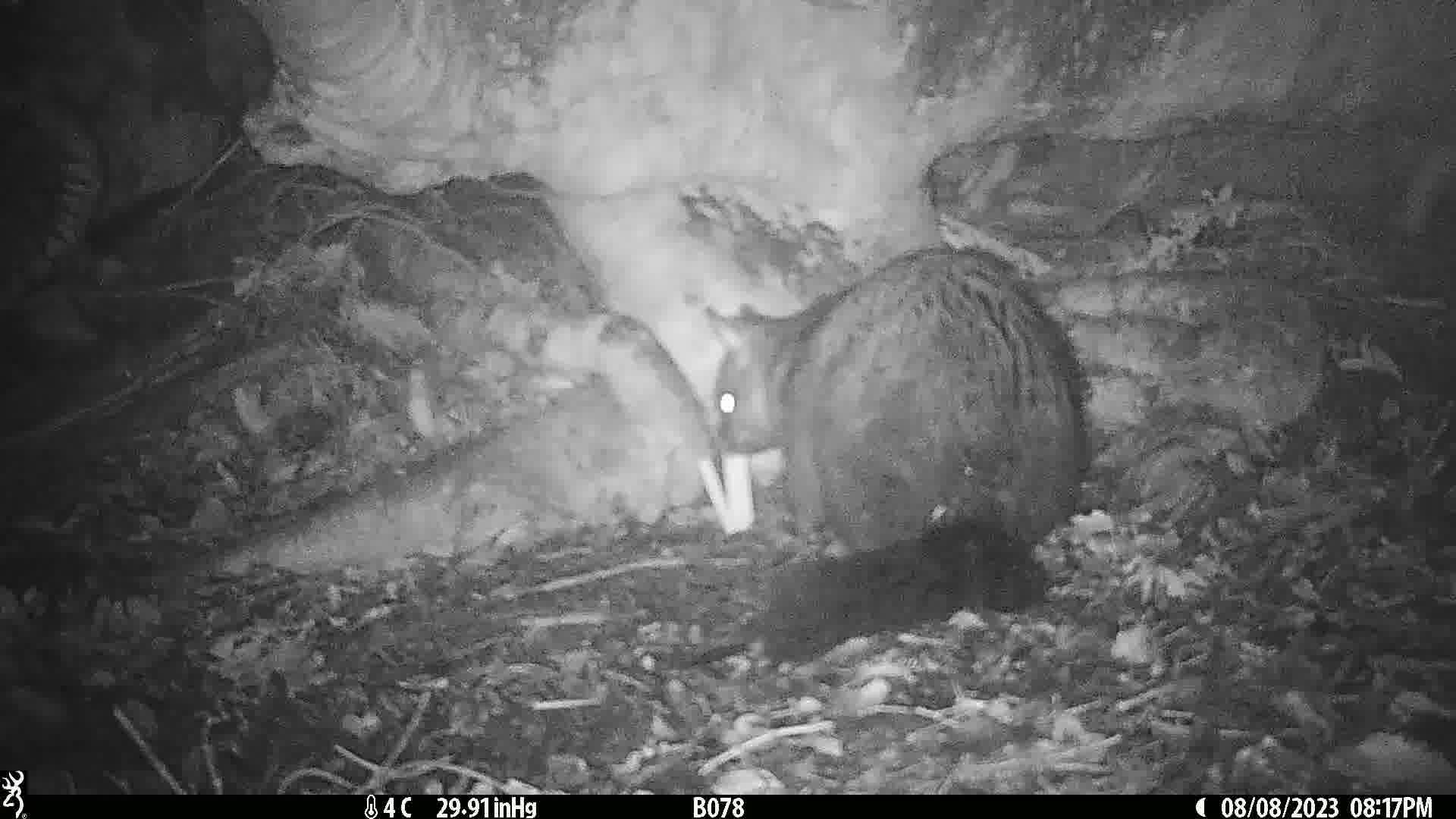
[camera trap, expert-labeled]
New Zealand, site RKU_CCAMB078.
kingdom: Animalia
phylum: Chordata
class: Mammalia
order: Diprotodontia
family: Phalangeridae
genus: Trichosurus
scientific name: Trichosurus vulpecula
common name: common brushtail possum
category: possum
Possum (common brushtail possum) (Trichosurus vulpecula).